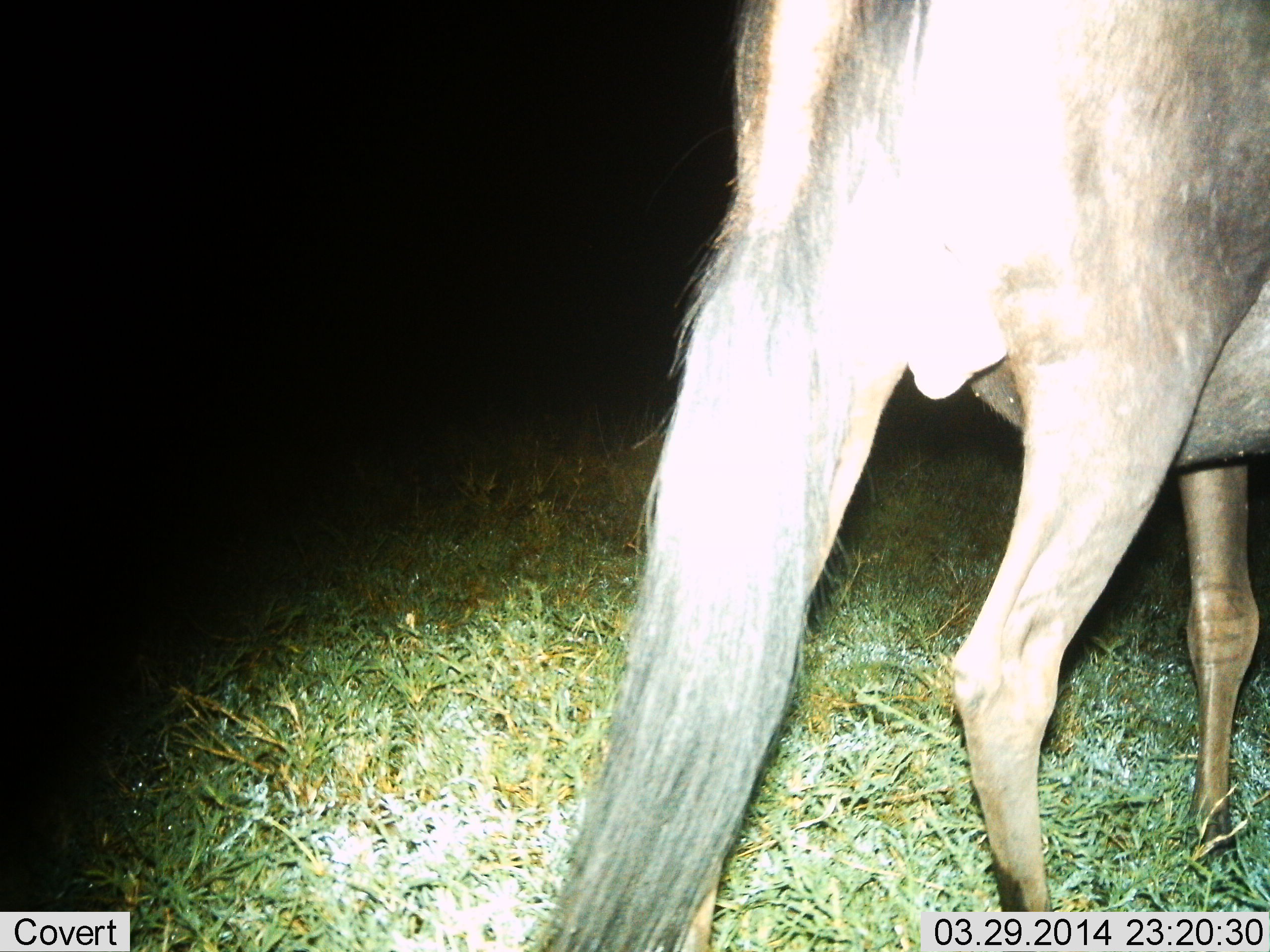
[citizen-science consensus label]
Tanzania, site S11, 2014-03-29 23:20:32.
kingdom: Animalia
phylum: Chordata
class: Mammalia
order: Artiodactyla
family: Bovidae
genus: Connochaetes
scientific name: Connochaetes taurinus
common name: blue wildebeest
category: wildebeest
Wildebeest (blue wildebeest) (Connochaetes taurinus), count 1. Behavior (volunteer vote fractions): standing 60%, resting 0%, moving 40%, interacting 0%. Young present (vote fraction): 0%. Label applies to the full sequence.